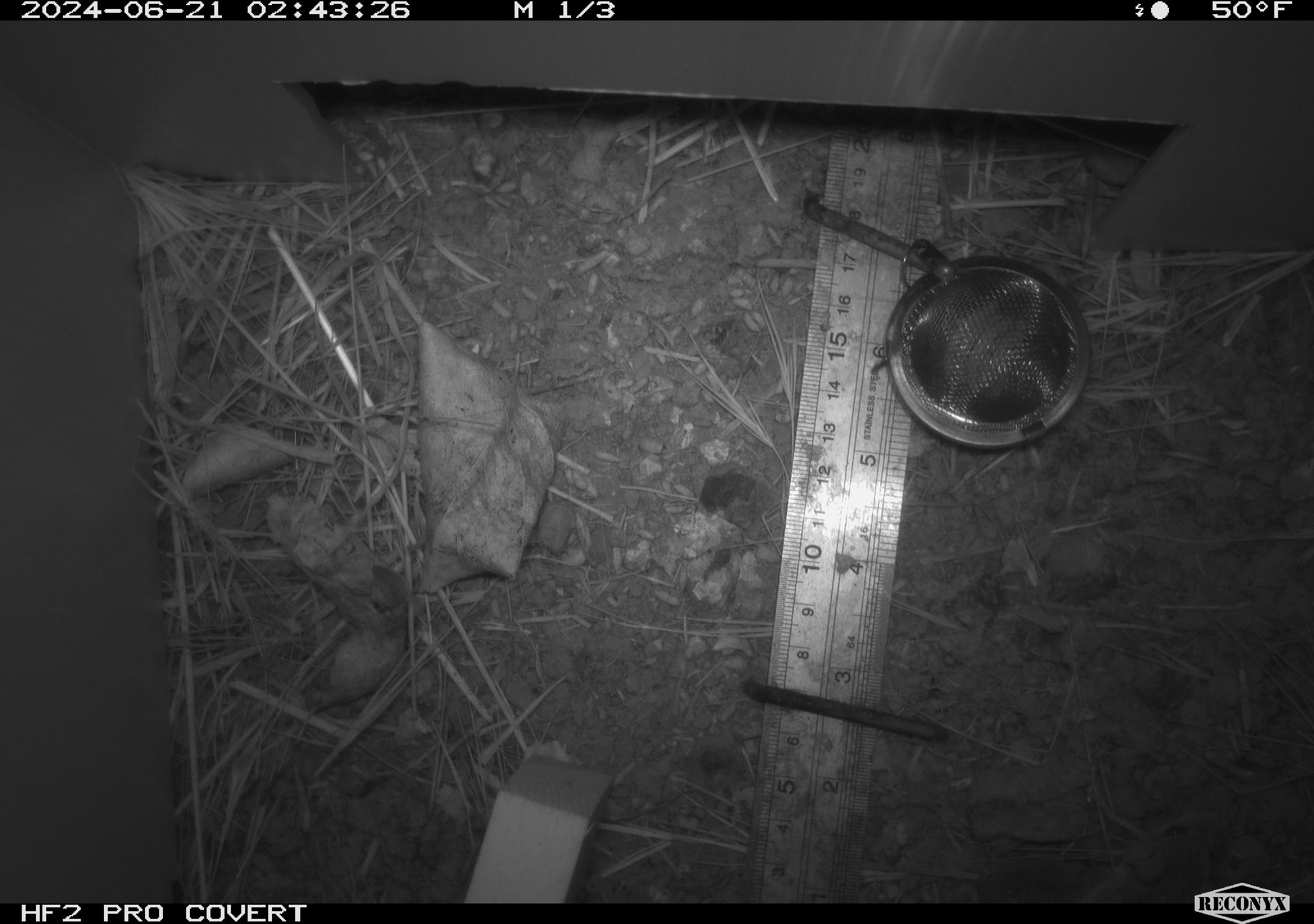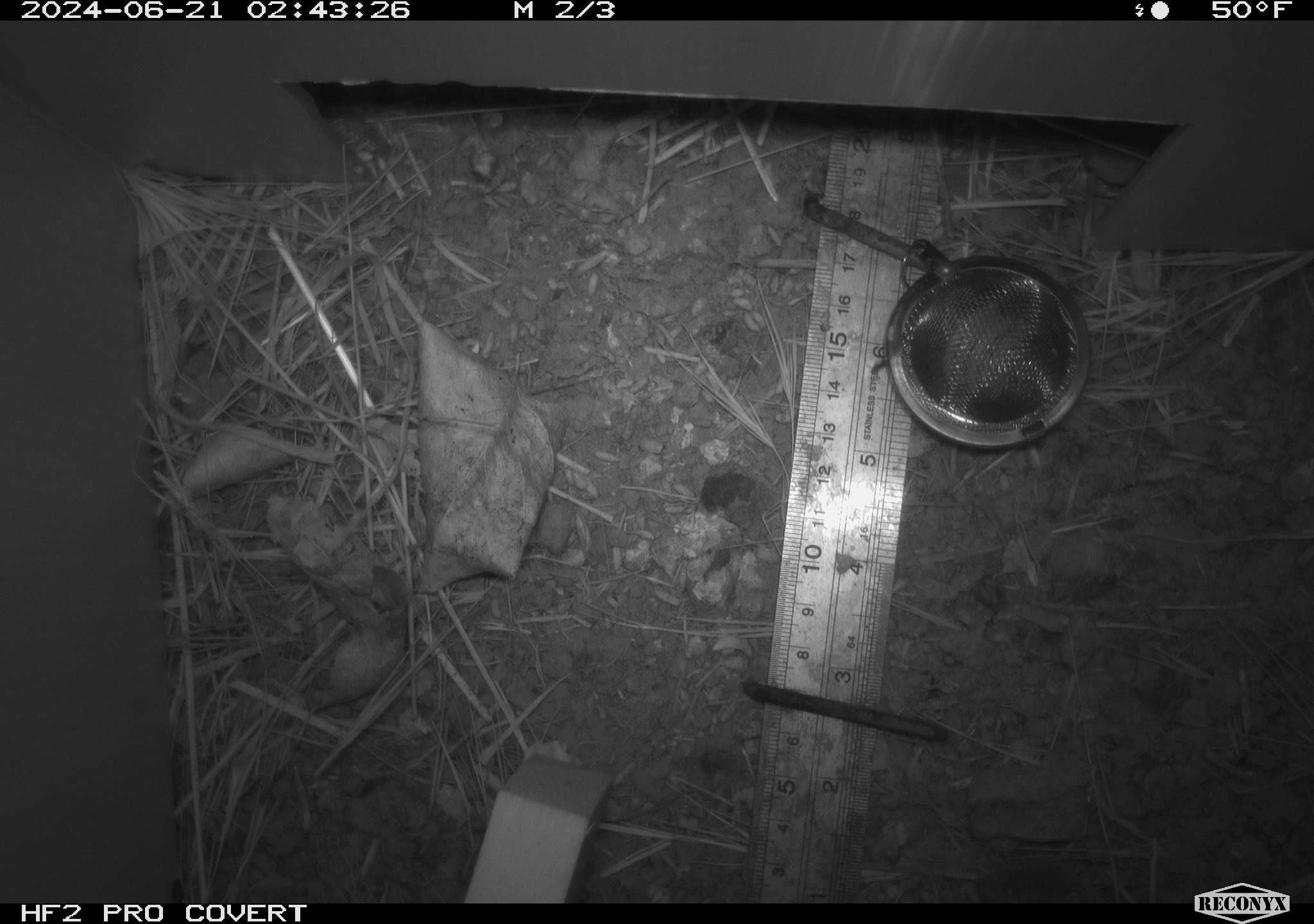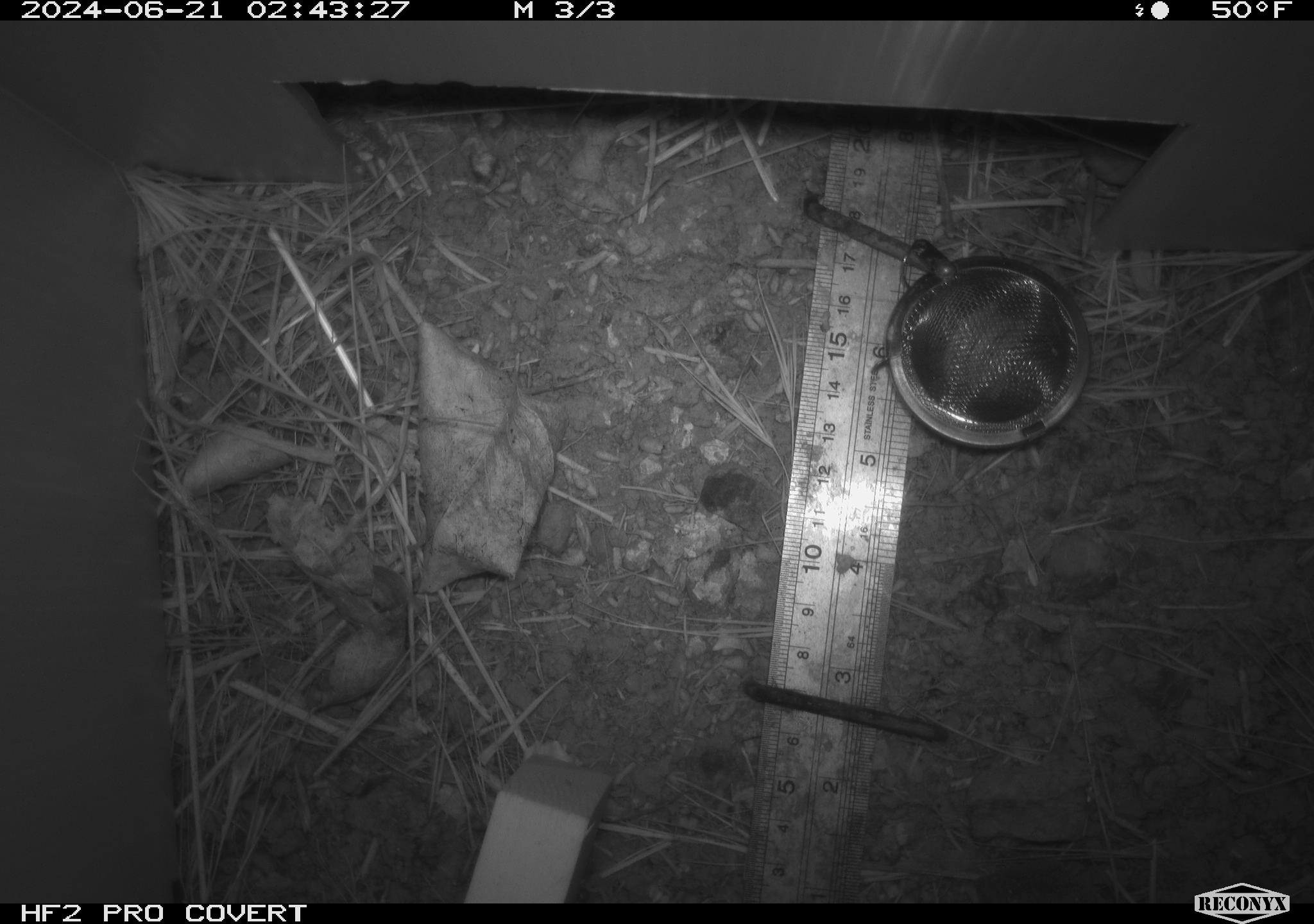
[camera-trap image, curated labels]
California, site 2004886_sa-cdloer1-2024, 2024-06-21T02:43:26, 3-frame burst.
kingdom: Animalia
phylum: Chordata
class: Mammalia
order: Rodentia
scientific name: Rodentia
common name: mouse species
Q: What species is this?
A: Mouse species (Rodentia).